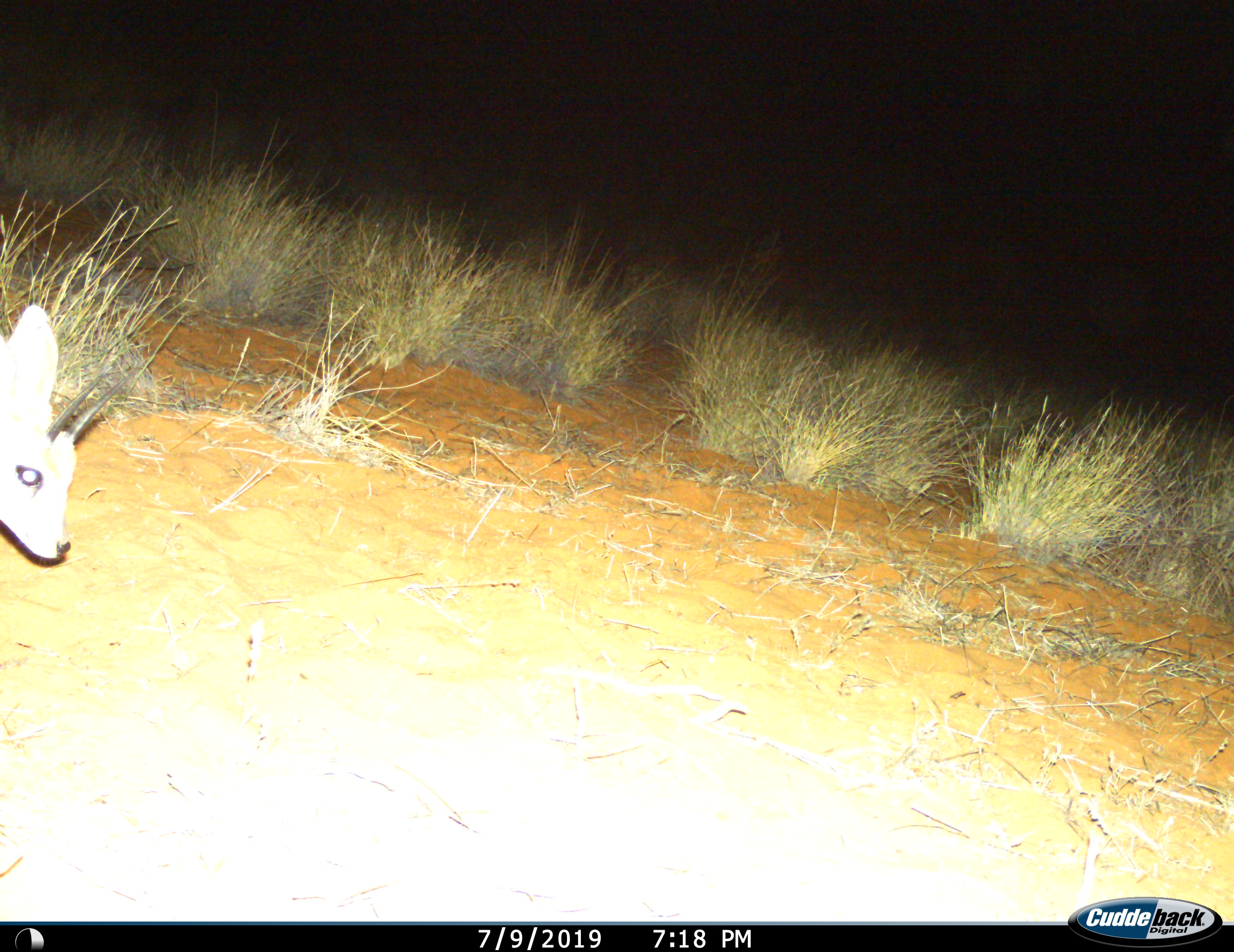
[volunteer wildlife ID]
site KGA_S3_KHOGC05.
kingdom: Animalia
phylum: Chordata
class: Mammalia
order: Artiodactyla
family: Bovidae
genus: Raphicerus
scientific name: Raphicerus campestris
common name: steenbok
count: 1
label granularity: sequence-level